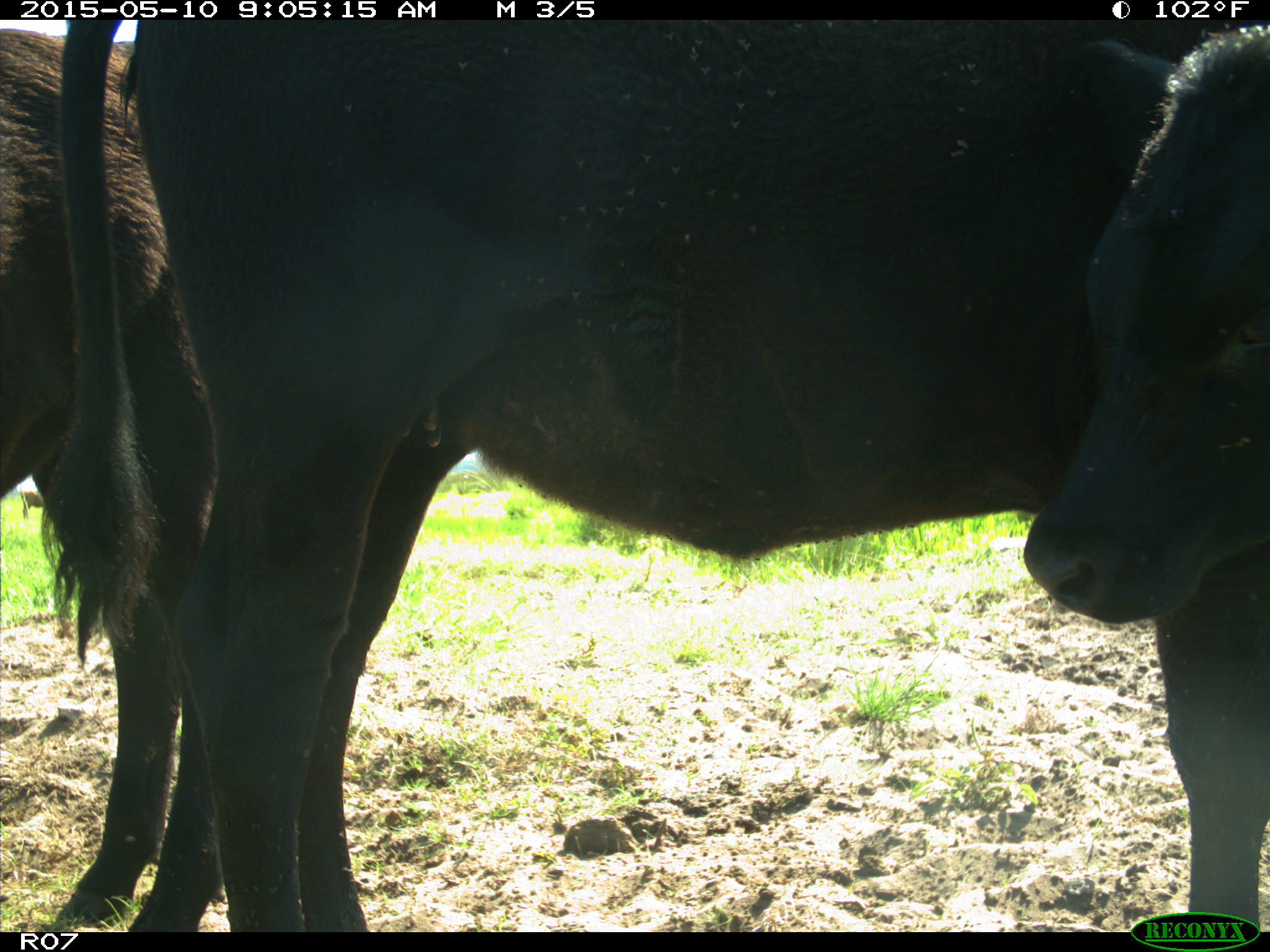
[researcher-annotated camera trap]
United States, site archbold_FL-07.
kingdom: Animalia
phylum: Chordata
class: Mammalia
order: Artiodactyla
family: Bovidae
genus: Bos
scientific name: Bos taurus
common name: domestic cow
Bos taurus (domestic cow).